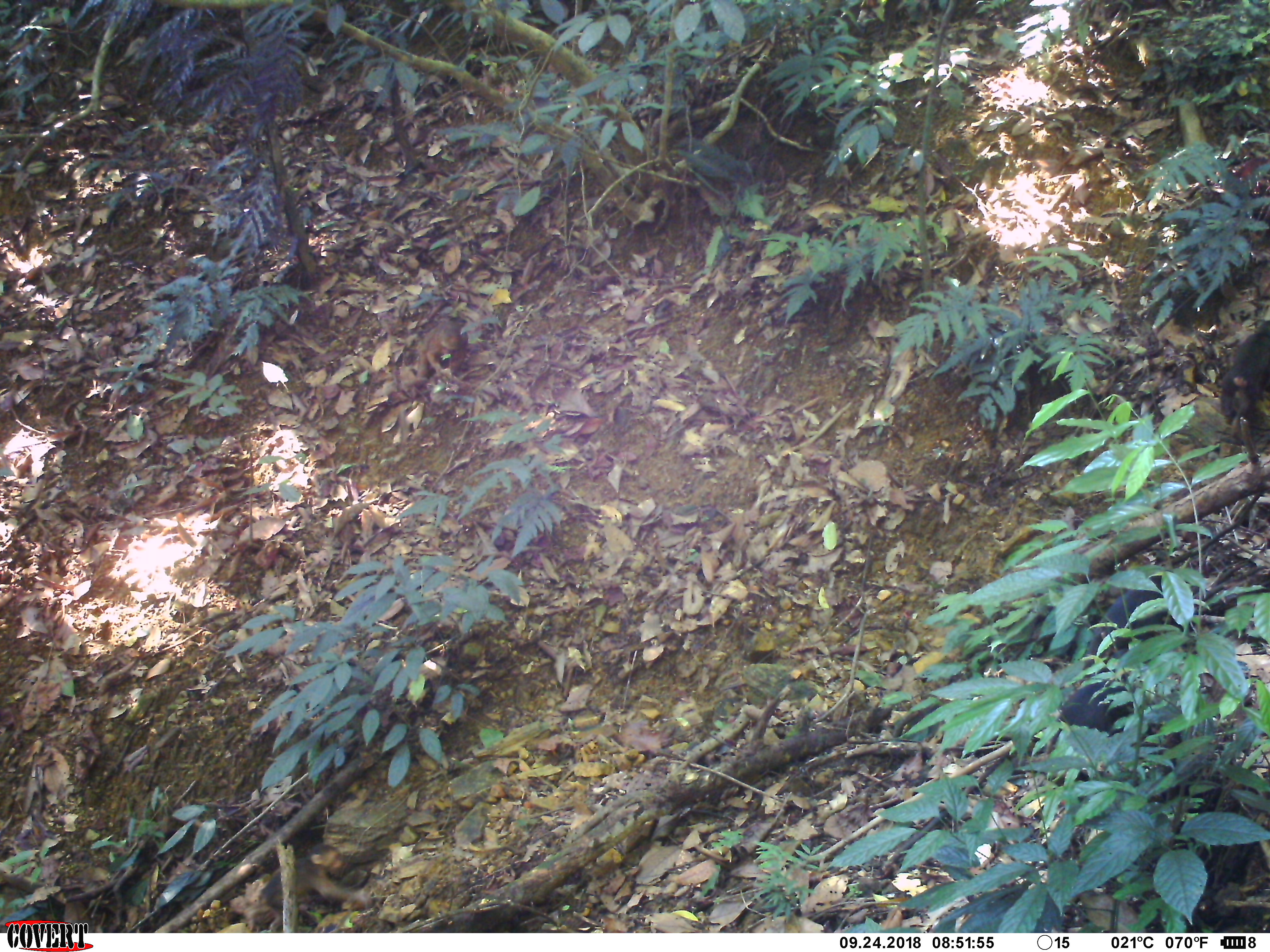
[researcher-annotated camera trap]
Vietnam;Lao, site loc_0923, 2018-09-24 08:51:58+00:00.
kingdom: Animalia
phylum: Chordata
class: Mammalia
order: Primates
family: Cercopithecidae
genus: Macaca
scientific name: Macaca arctoides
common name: stump-tailed macaque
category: stump tailed macaque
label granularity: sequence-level